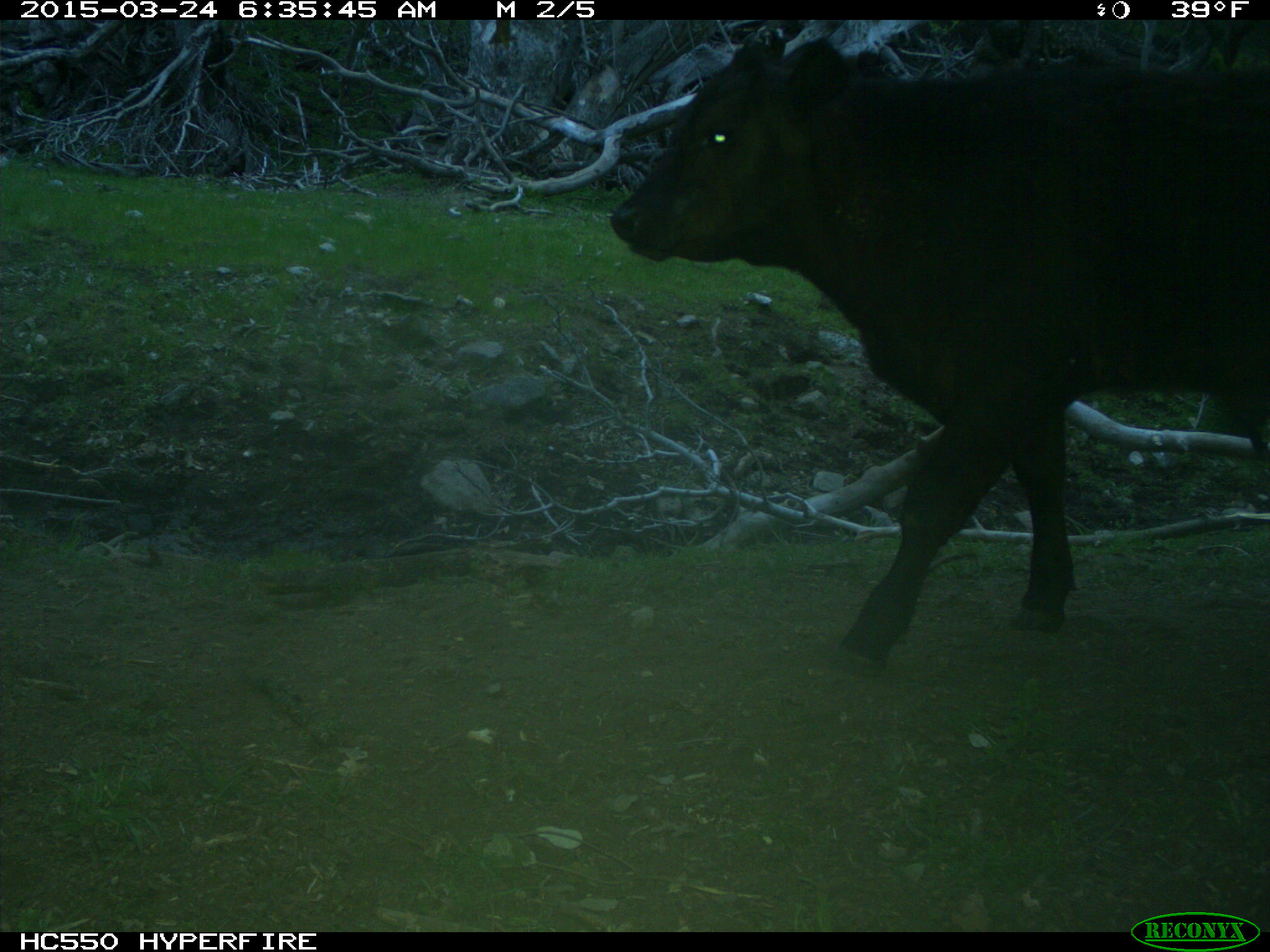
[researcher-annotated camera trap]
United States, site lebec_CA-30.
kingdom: Animalia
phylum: Chordata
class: Mammalia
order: Artiodactyla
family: Bovidae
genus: Bos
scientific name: Bos taurus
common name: domestic cow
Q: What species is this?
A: Bos taurus (domestic cow).